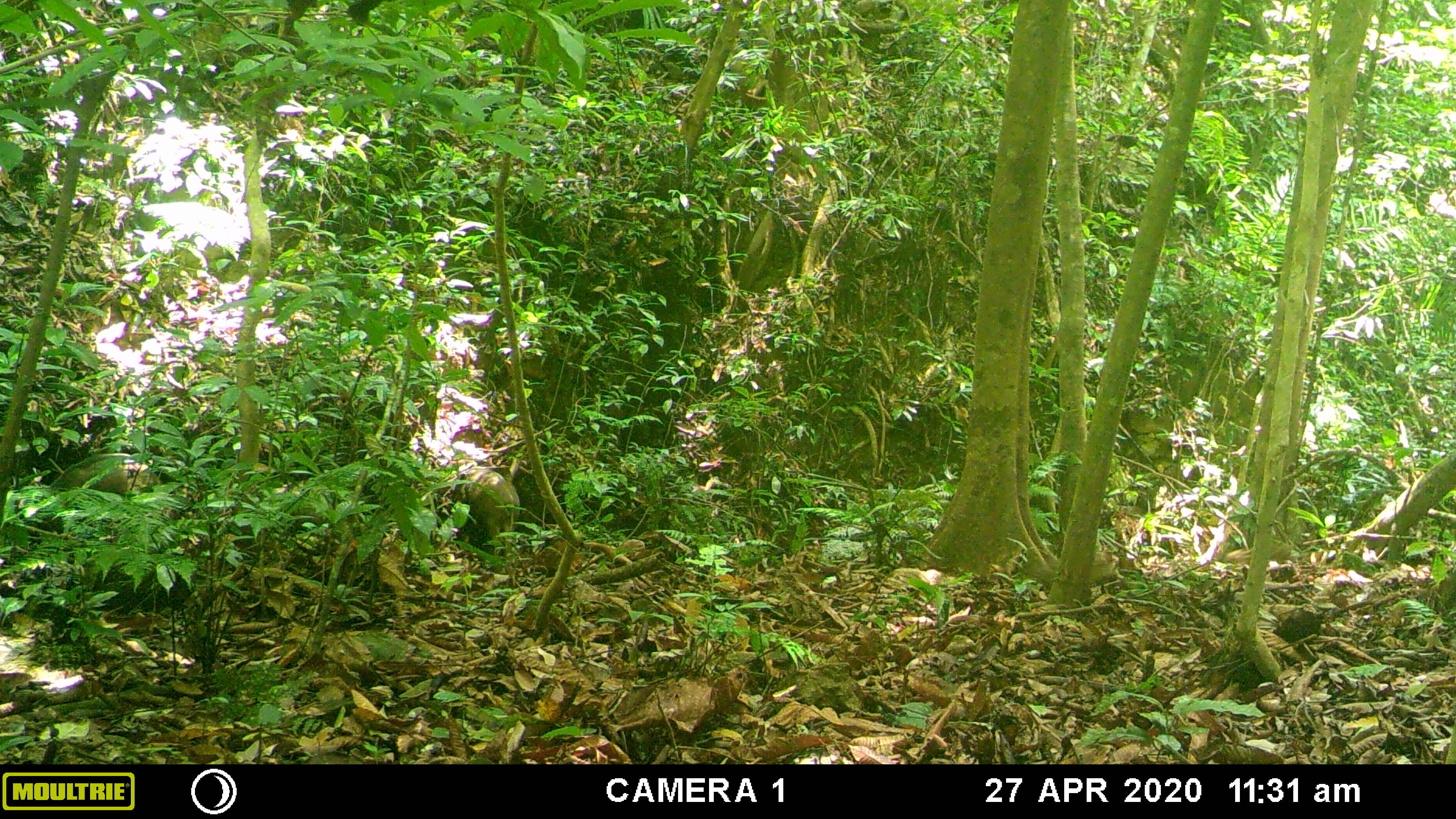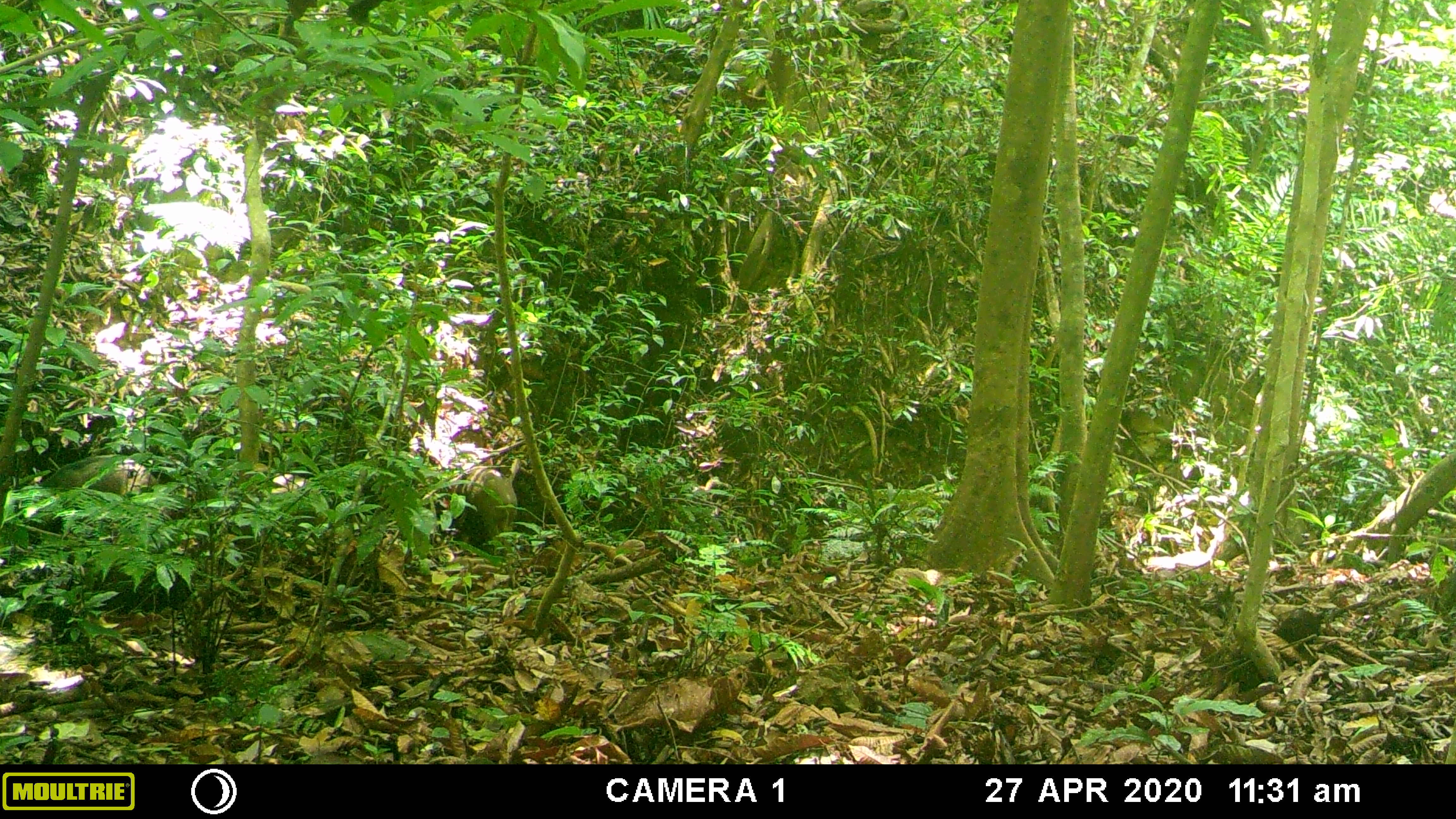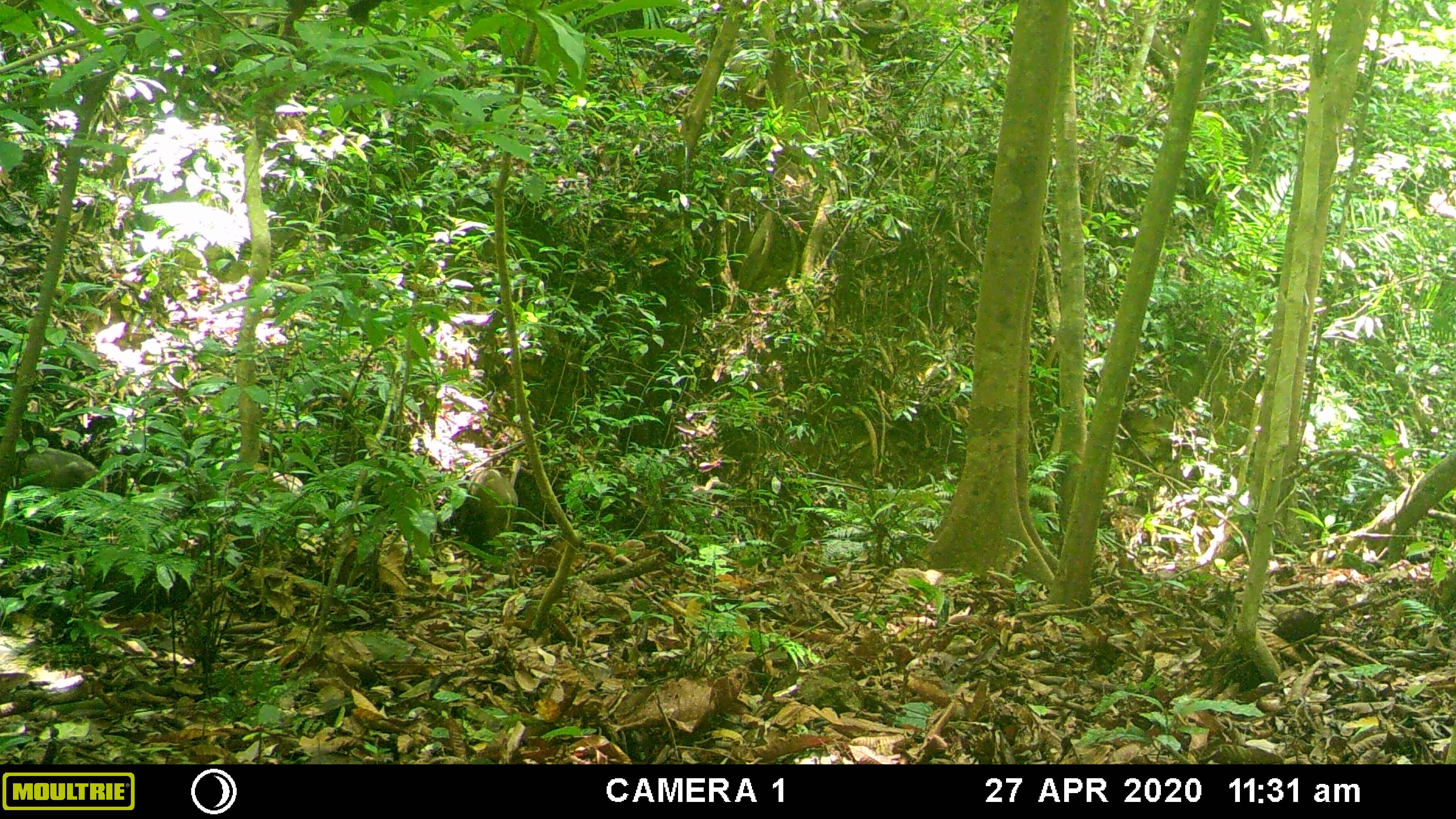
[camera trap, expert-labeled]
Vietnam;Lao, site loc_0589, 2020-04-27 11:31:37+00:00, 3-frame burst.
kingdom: Animalia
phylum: Chordata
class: Mammalia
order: Artiodactyla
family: Suidae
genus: Sus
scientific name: Sus scrofa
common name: eurasian wild pig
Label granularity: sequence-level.